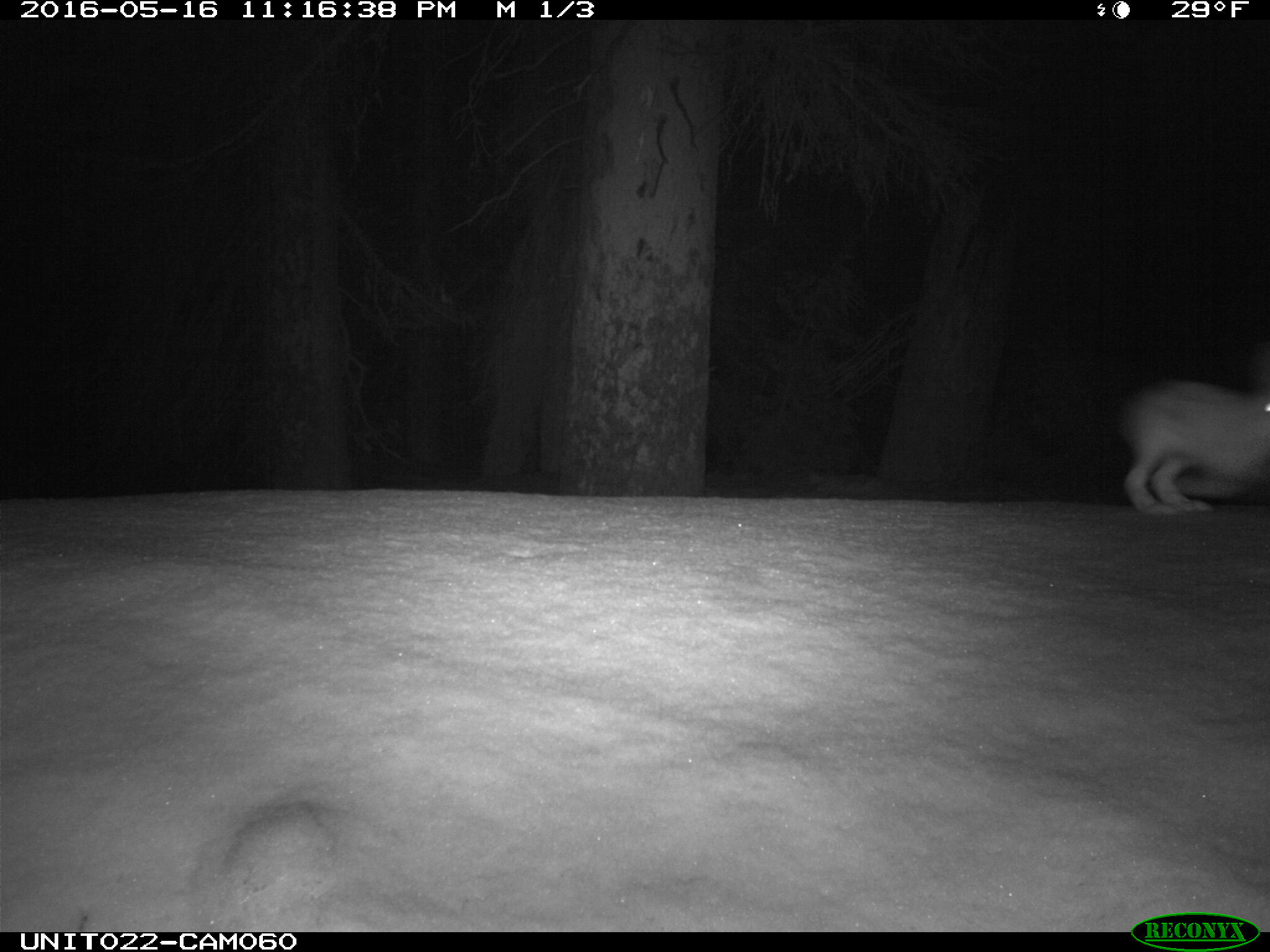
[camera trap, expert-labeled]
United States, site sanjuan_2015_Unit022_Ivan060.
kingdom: Animalia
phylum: Chordata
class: Mammalia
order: Lagomorpha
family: Leporidae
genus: Lepus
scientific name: Lepus americanus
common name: snowshoe hare